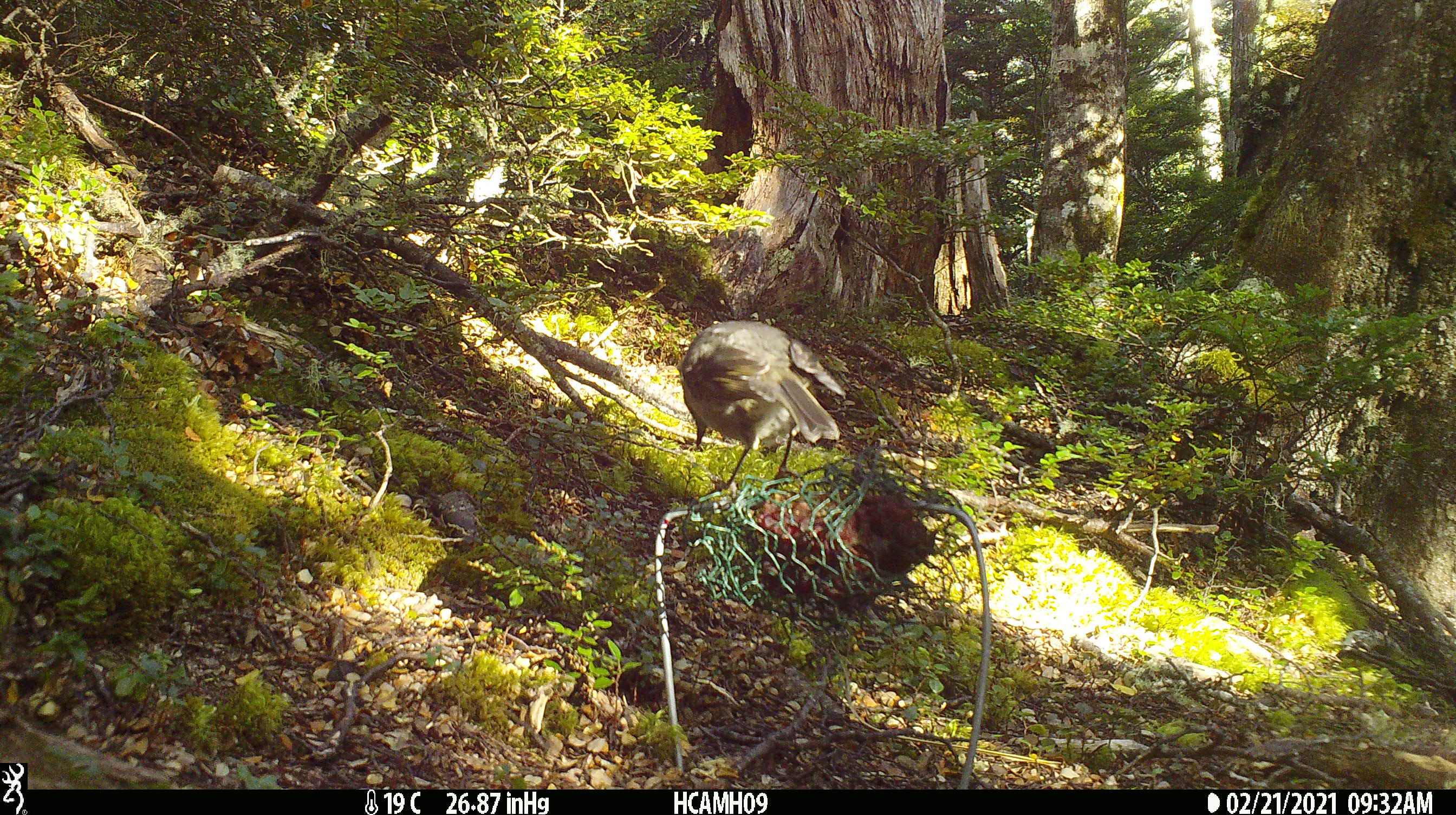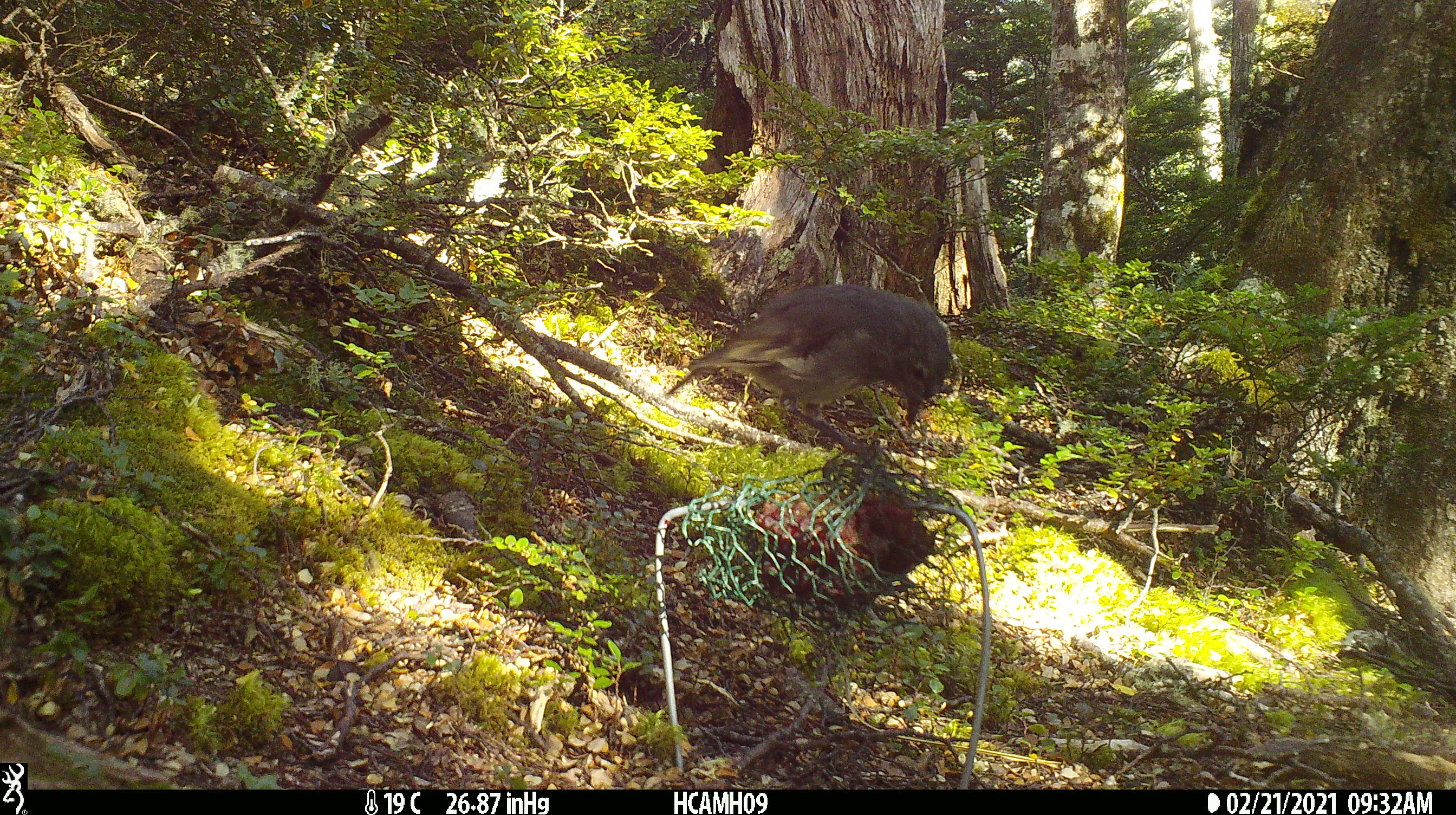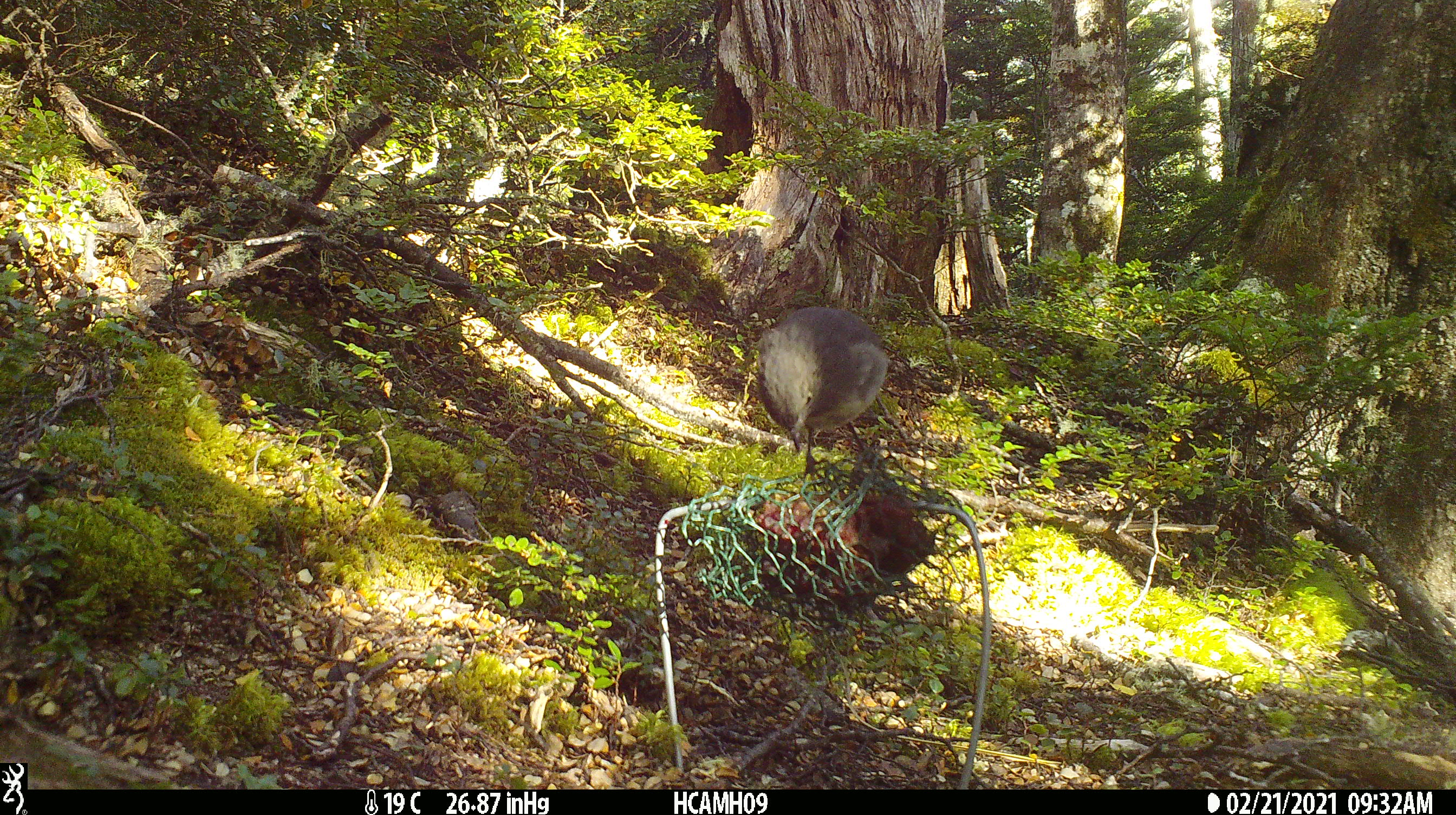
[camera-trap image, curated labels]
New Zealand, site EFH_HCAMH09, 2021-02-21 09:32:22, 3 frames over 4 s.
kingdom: Animalia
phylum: Chordata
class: Aves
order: Passeriformes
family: Petroicidae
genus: Petroica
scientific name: Petroica australis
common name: new zealand robin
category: robin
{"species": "robin (new zealand robin) (Petroica australis)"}